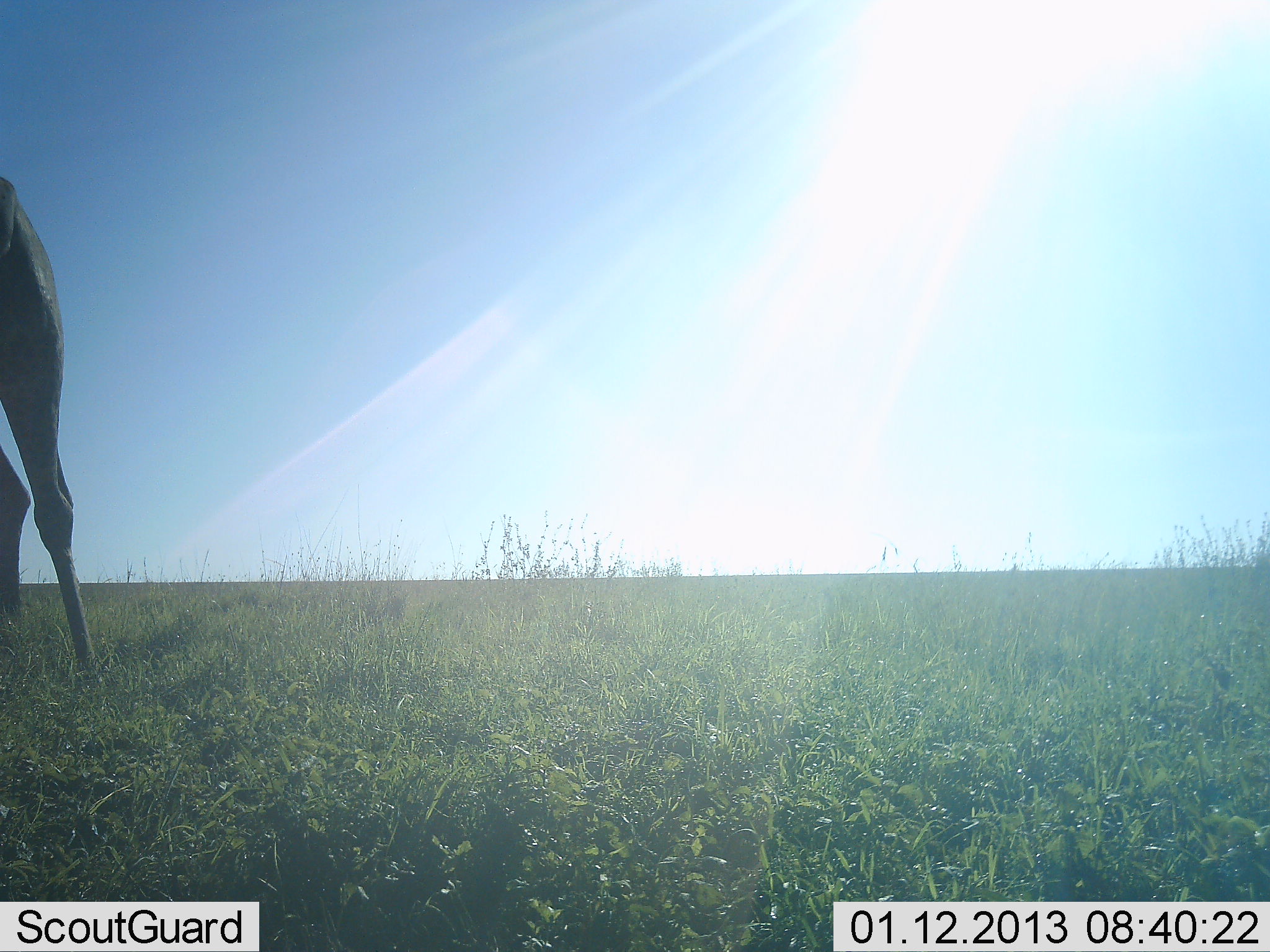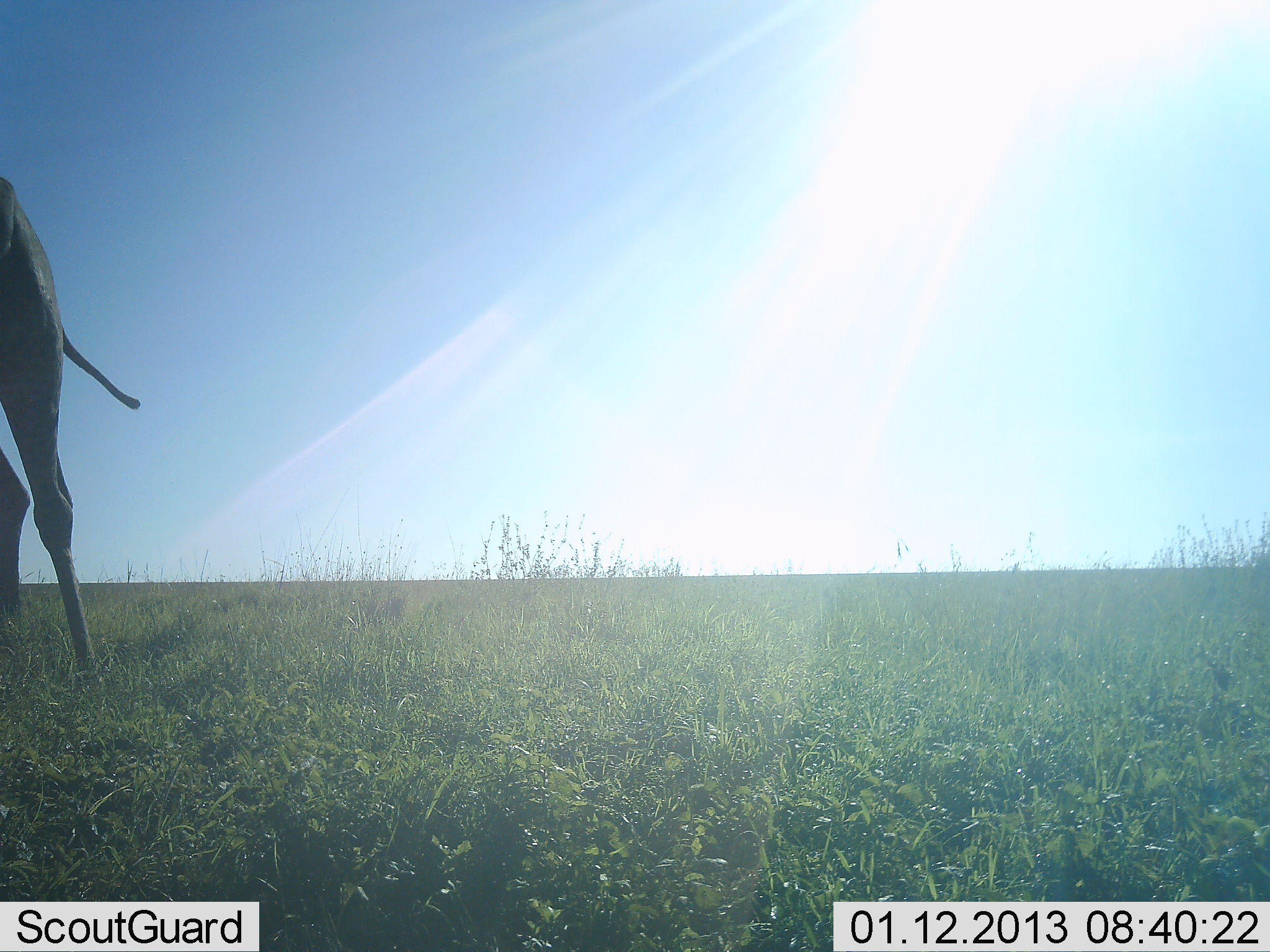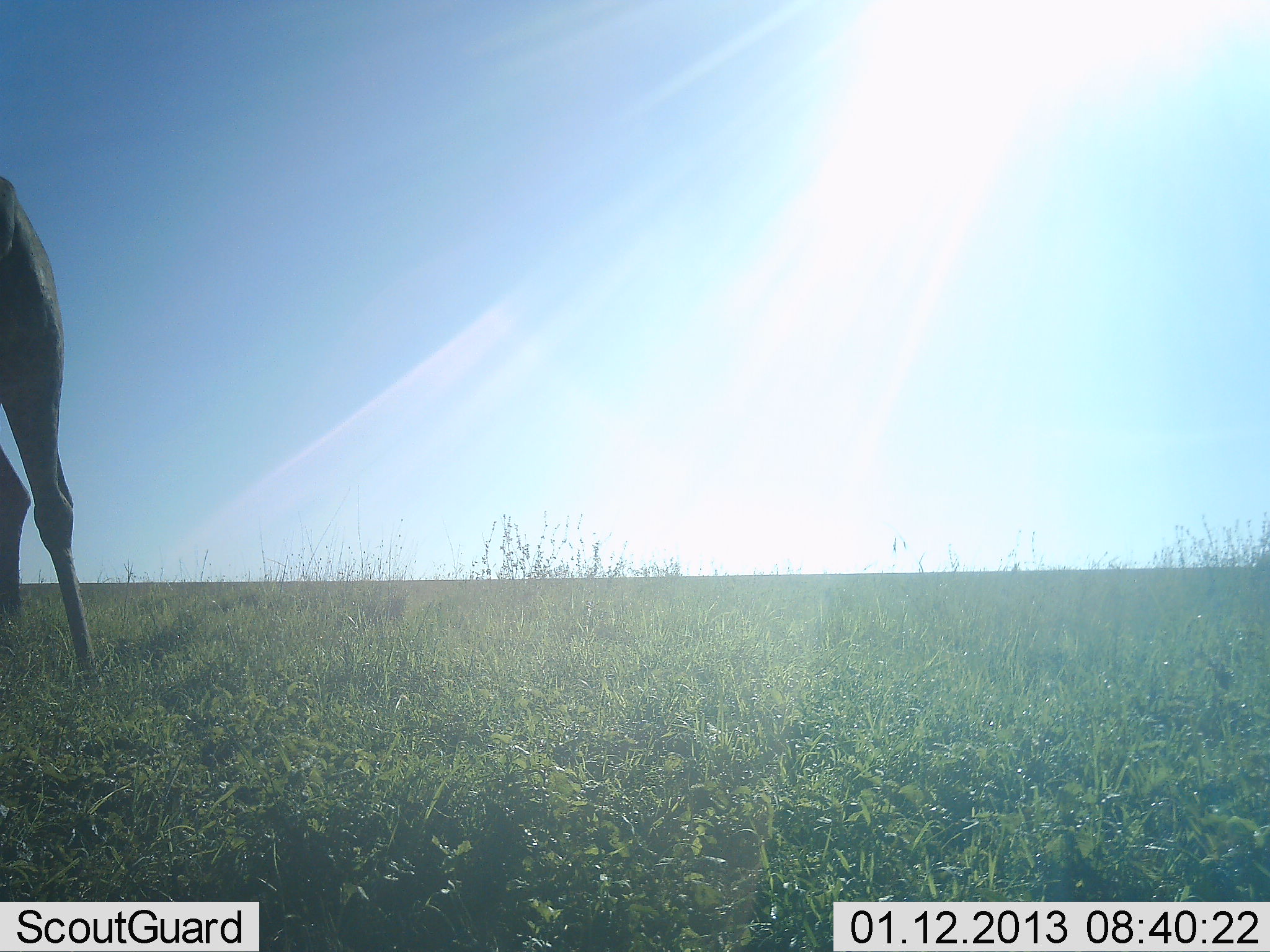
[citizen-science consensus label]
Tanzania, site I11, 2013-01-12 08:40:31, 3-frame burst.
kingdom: Animalia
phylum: Chordata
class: Mammalia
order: Artiodactyla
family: Giraffidae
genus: Giraffa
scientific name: Giraffa camelopardalis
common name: giraffe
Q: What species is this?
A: Giraffe (Giraffa camelopardalis).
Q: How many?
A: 1.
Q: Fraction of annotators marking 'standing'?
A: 94%.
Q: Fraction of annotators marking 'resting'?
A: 0%.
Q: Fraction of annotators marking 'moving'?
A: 6%.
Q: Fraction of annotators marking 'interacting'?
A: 0%.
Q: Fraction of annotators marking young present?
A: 0%.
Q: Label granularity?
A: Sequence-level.